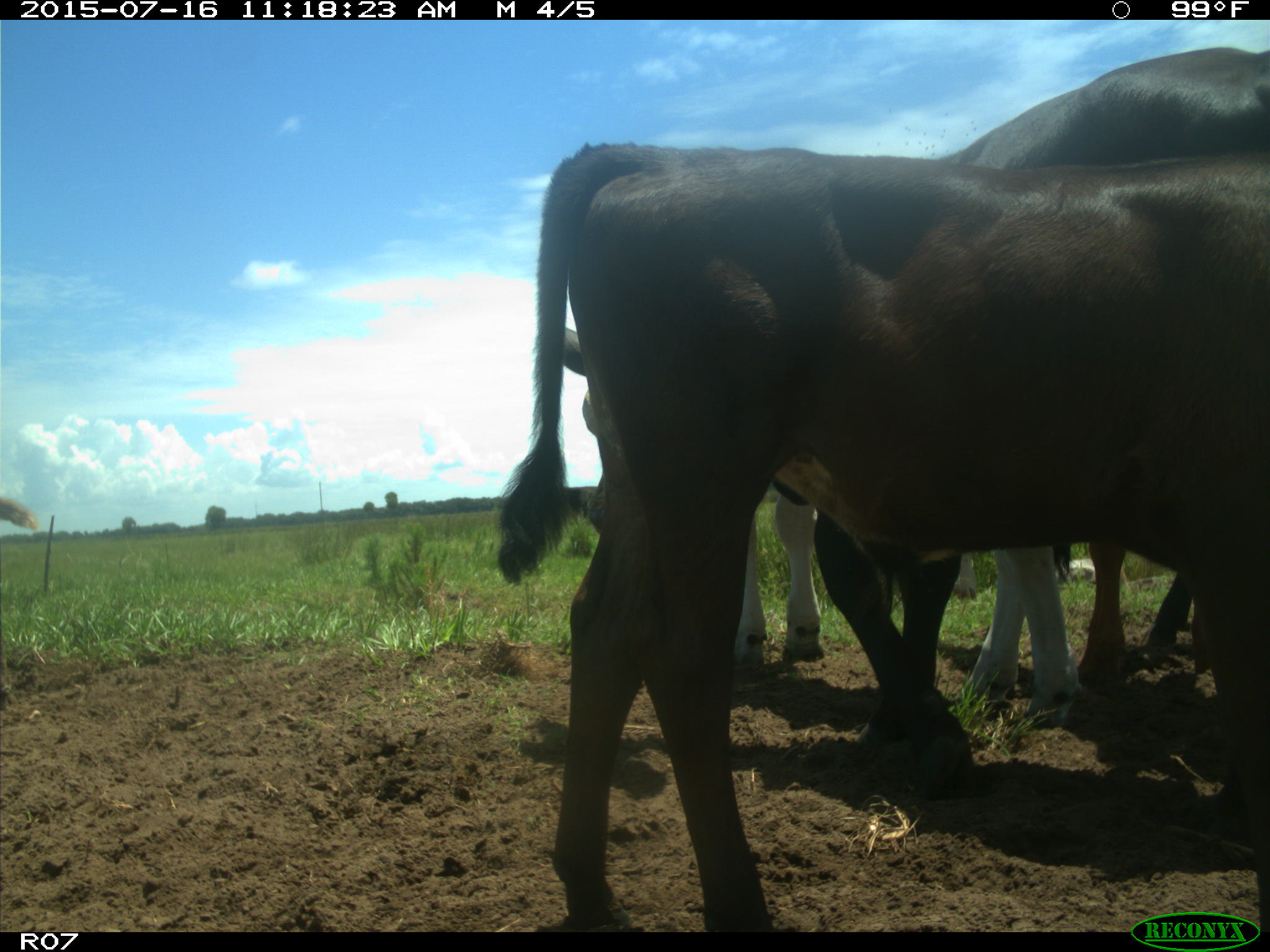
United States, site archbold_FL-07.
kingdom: Animalia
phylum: Chordata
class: Mammalia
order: Artiodactyla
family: Bovidae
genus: Bos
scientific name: Bos taurus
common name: domestic cow